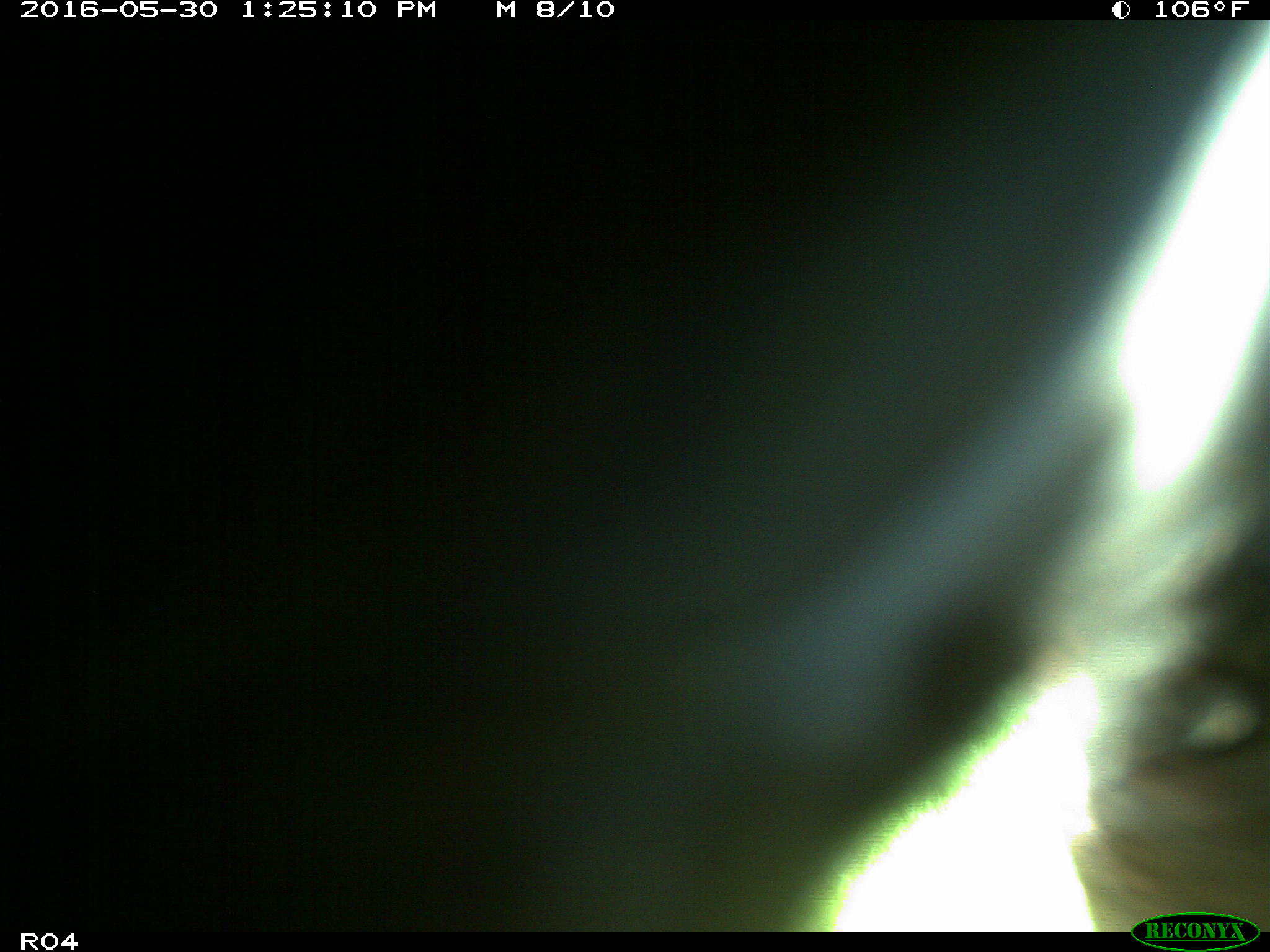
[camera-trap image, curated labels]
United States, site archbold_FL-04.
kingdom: Animalia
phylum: Chordata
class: Mammalia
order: Artiodactyla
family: Bovidae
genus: Bos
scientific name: Bos taurus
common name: domestic cow